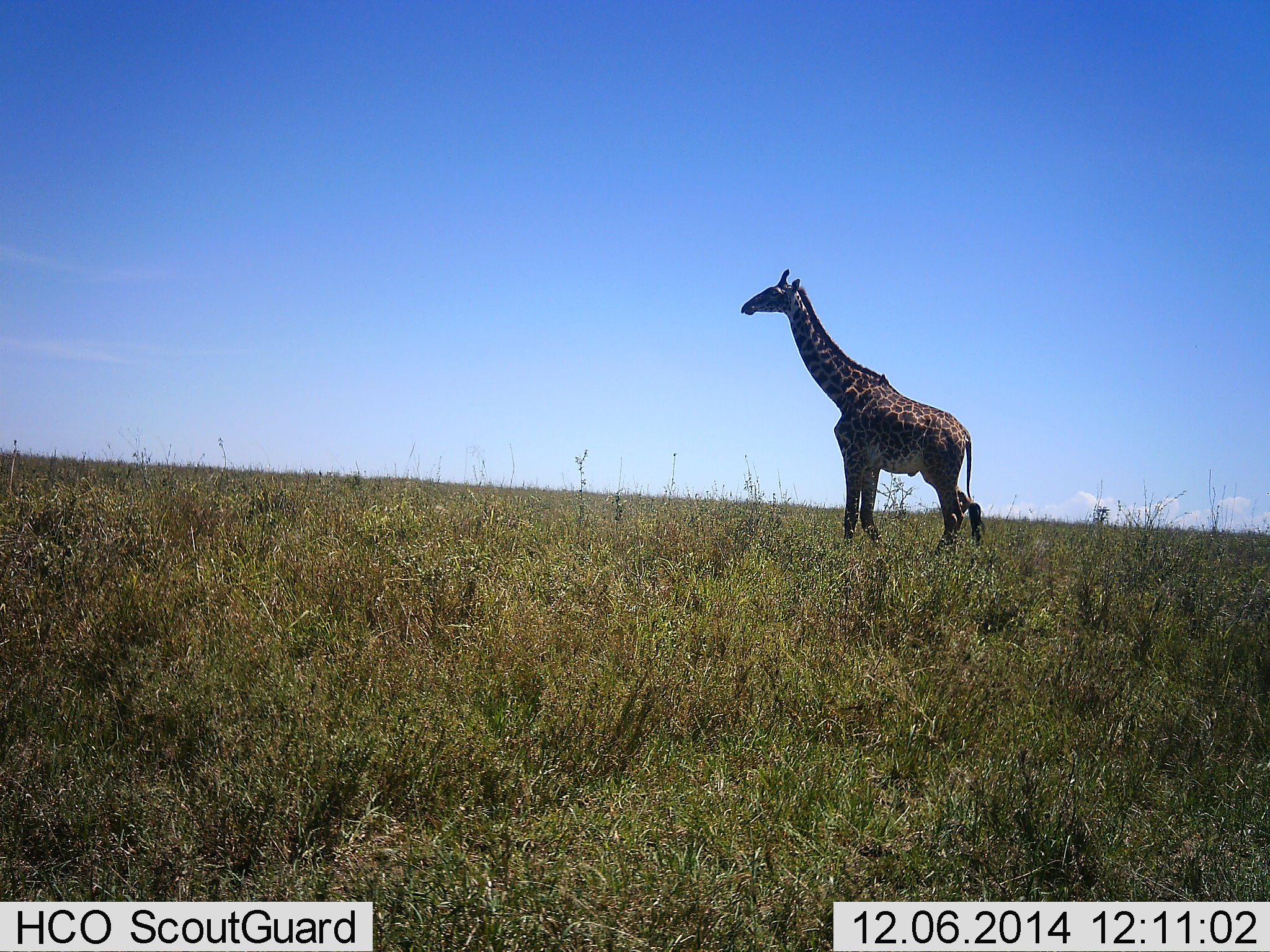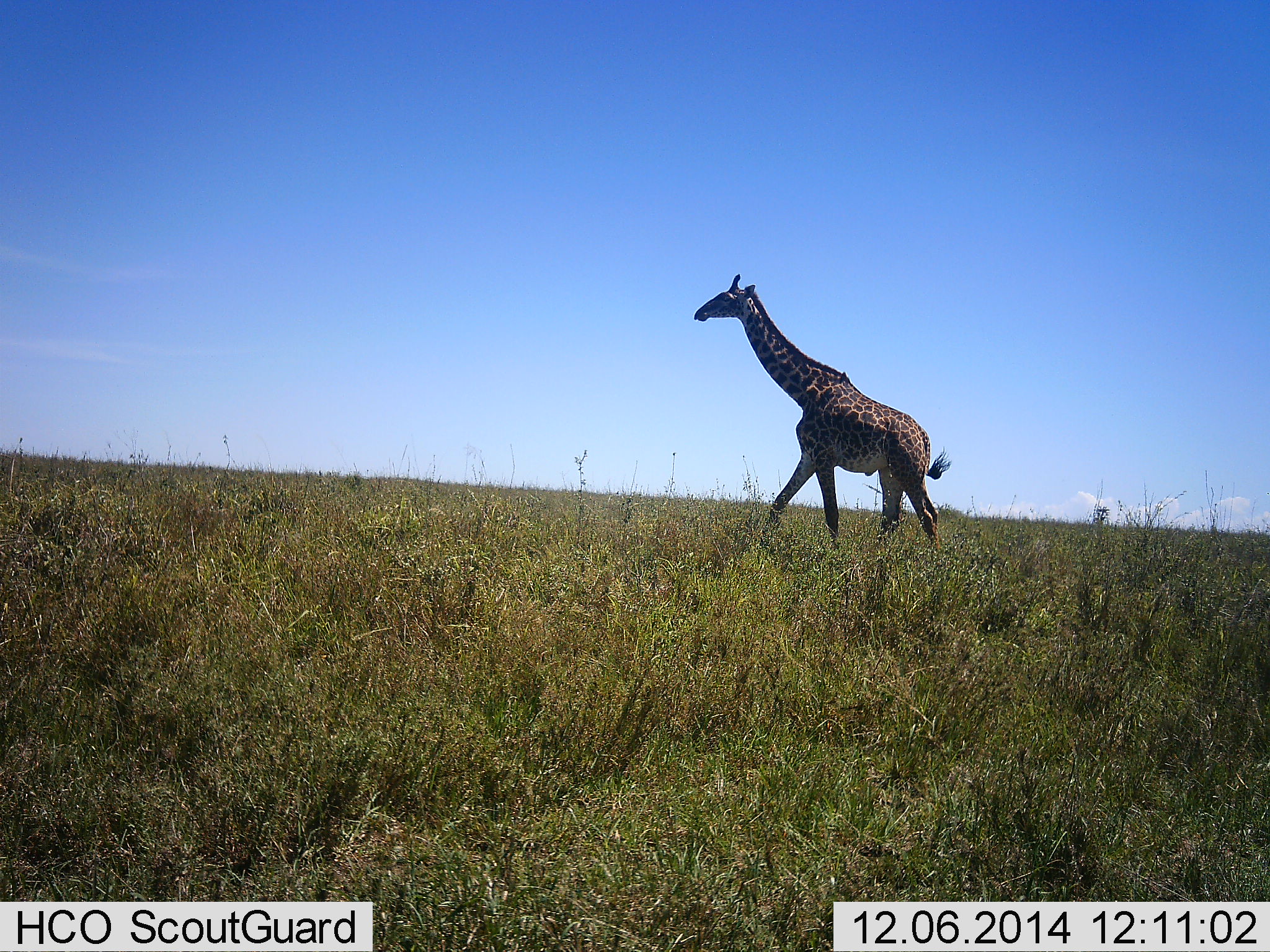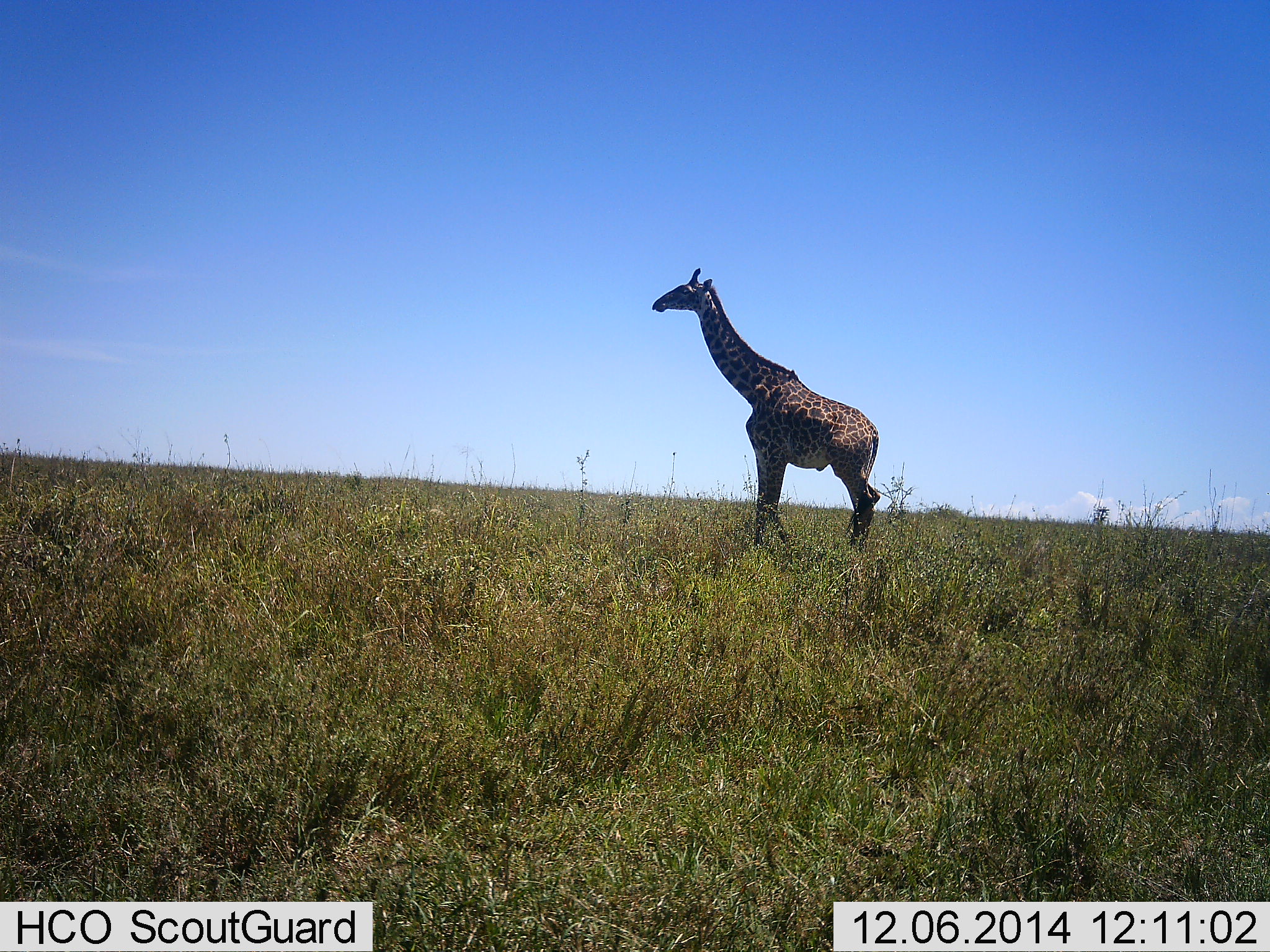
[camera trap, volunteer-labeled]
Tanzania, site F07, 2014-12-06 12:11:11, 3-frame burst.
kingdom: Animalia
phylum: Chordata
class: Mammalia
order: Artiodactyla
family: Giraffidae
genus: Giraffa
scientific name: Giraffa camelopardalis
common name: giraffe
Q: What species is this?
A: Giraffe (Giraffa camelopardalis).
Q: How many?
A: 1.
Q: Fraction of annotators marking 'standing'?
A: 0%.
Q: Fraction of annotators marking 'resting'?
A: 0%.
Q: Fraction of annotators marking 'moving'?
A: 100%.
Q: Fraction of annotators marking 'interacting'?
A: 0%.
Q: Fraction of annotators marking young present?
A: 10%.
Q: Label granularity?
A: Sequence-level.